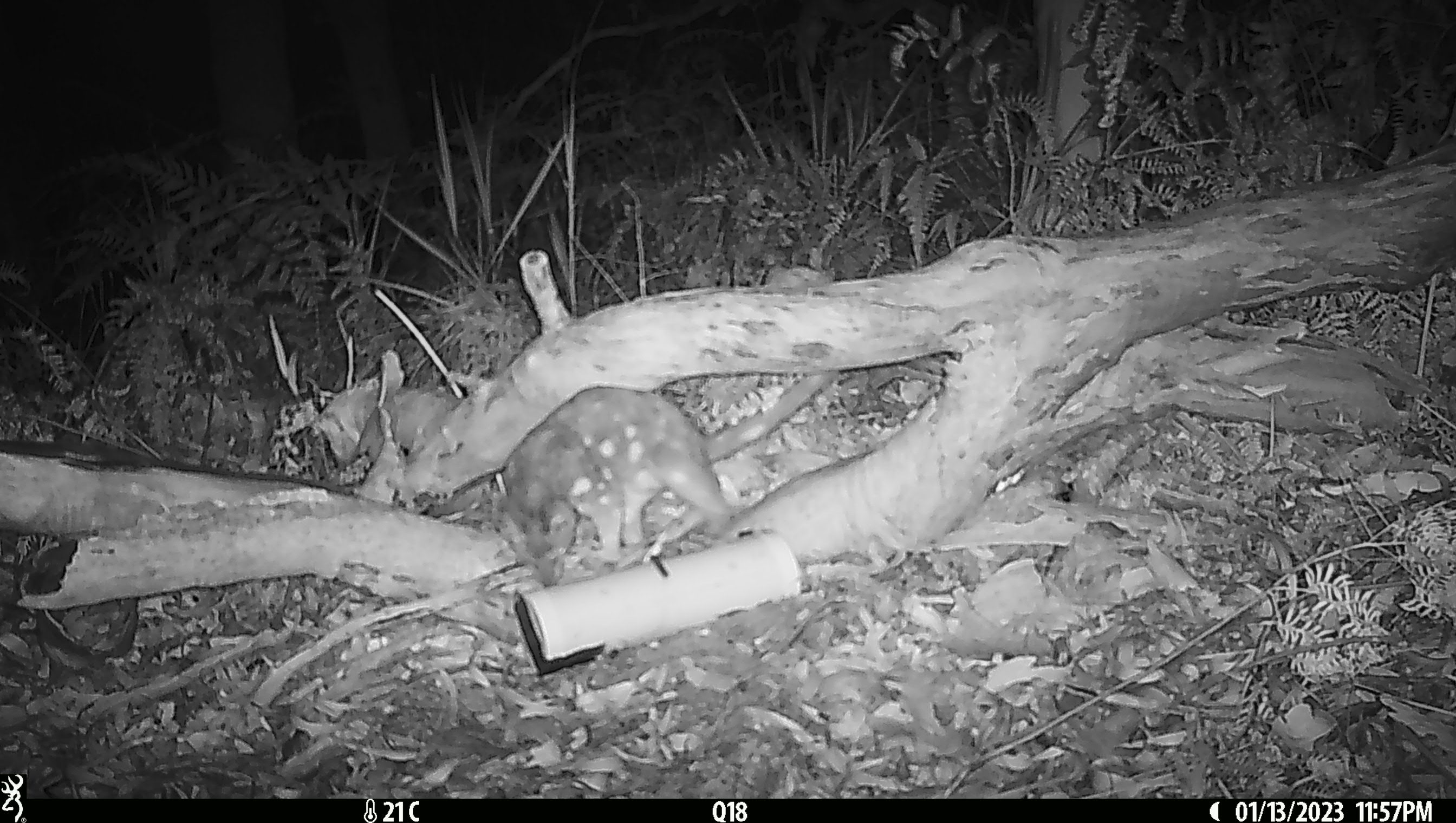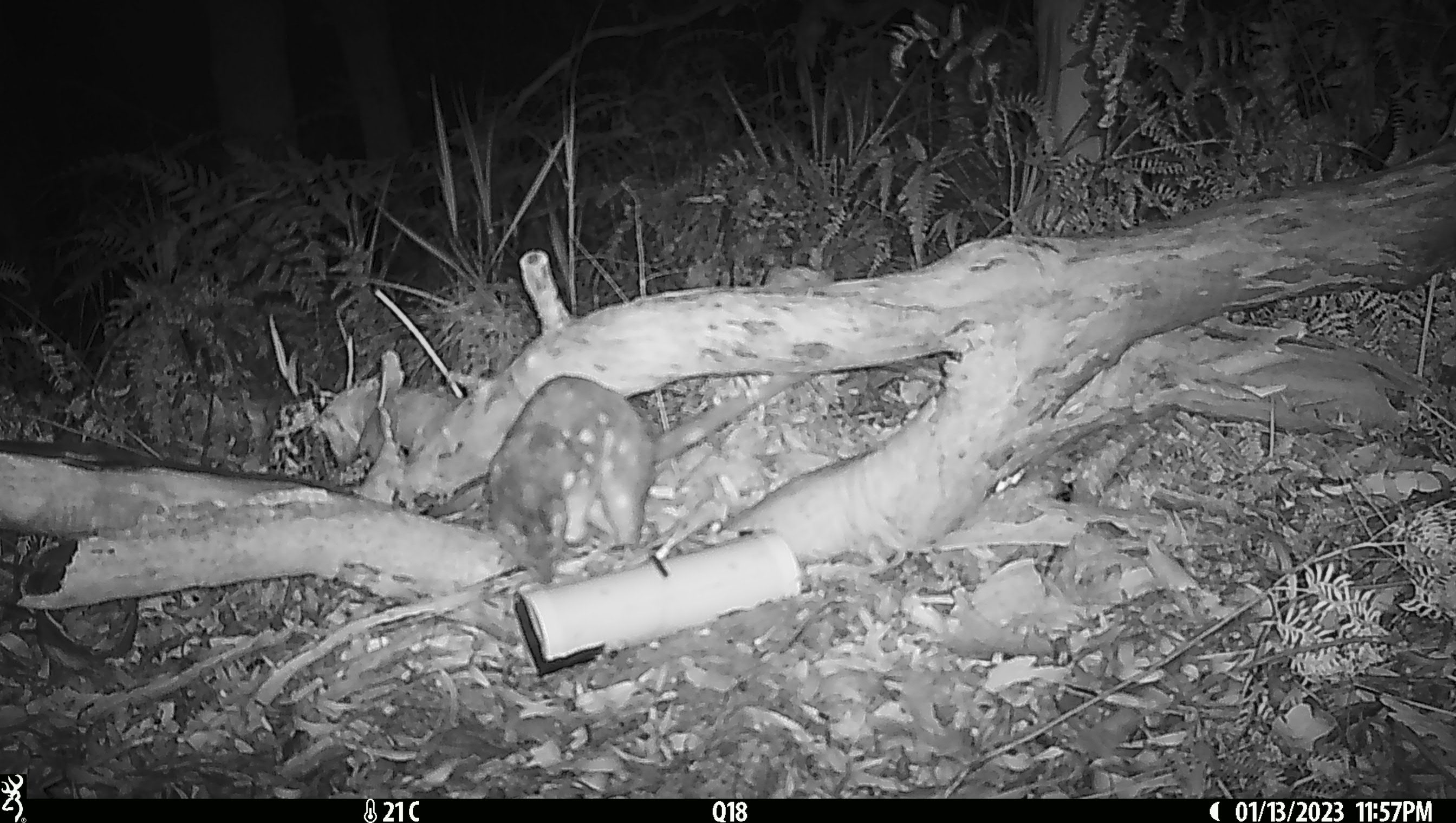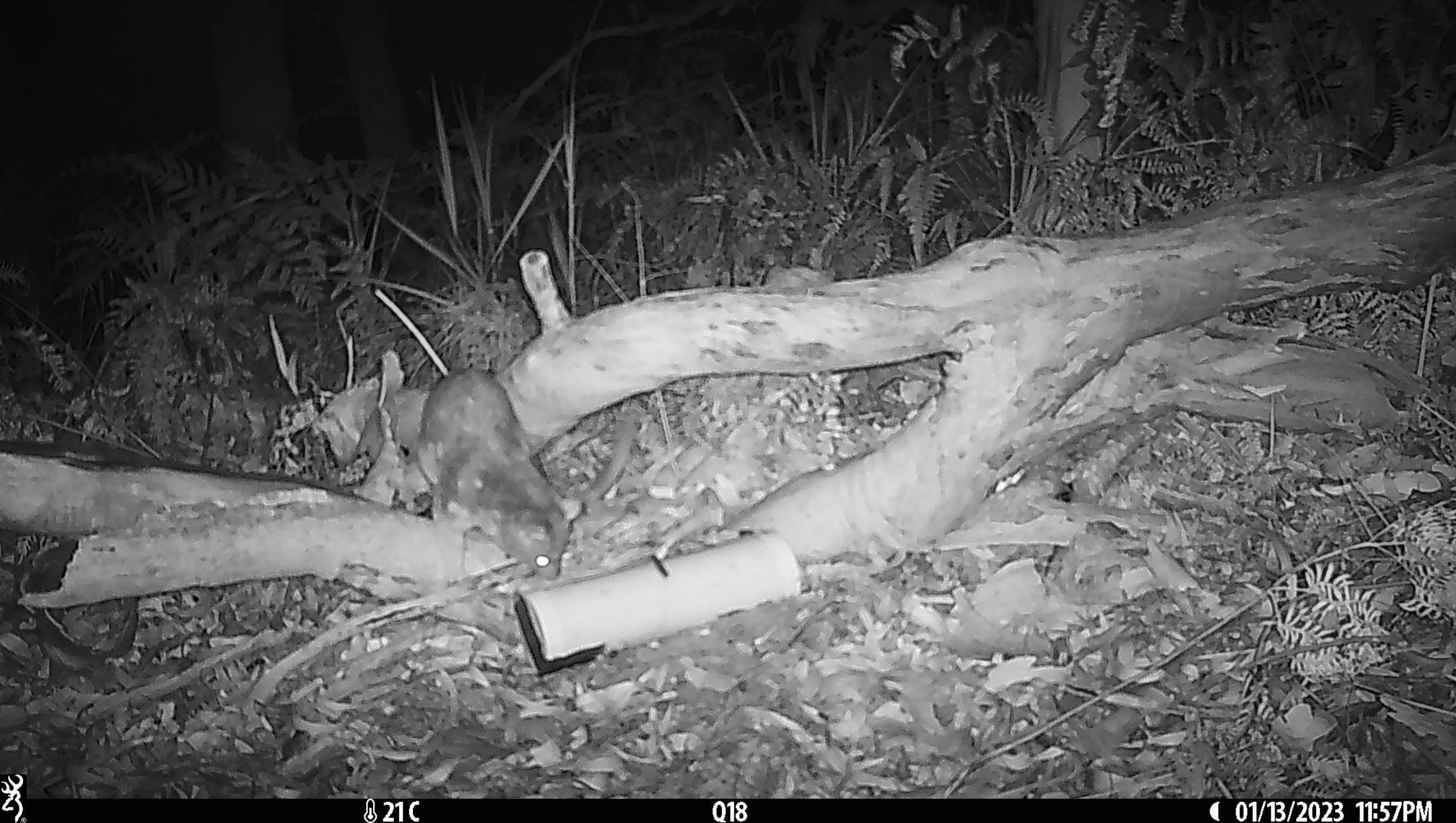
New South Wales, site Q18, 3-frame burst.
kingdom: Animalia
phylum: Chordata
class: Mammalia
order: Dasyuromorphia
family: Dasyuridae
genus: Dasyurus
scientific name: Dasyurus maculatus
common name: spotted-tailed quoll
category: quoll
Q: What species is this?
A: Quoll (spotted-tailed quoll) (Dasyurus maculatus).